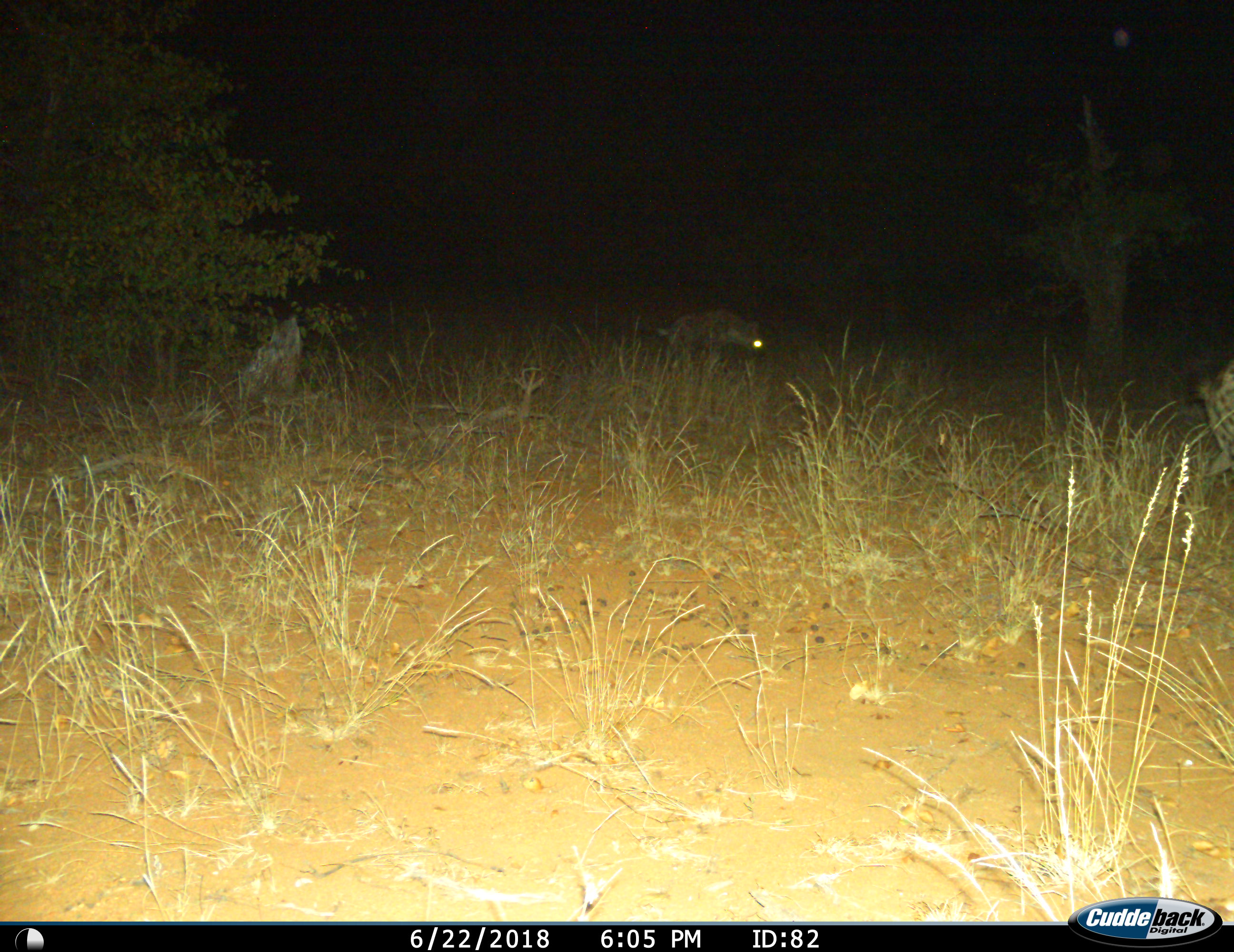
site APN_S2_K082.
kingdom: Animalia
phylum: Chordata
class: Mammalia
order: Carnivora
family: Hyaenidae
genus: Crocuta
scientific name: Crocuta crocuta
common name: spotted hyena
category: hyenaspotted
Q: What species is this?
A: Hyenaspotted (spotted hyena) (Crocuta crocuta).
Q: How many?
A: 1.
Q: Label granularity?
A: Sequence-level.